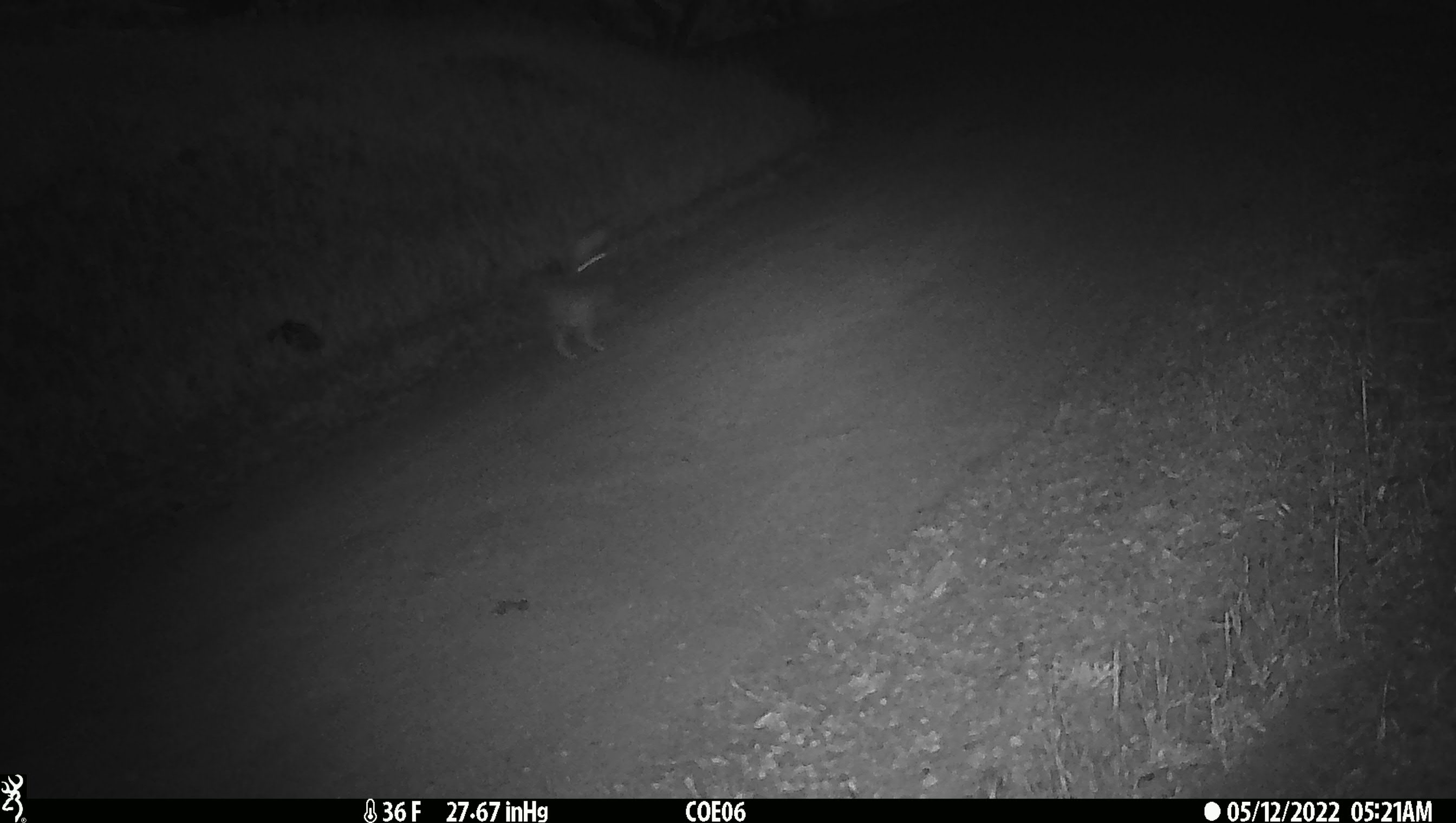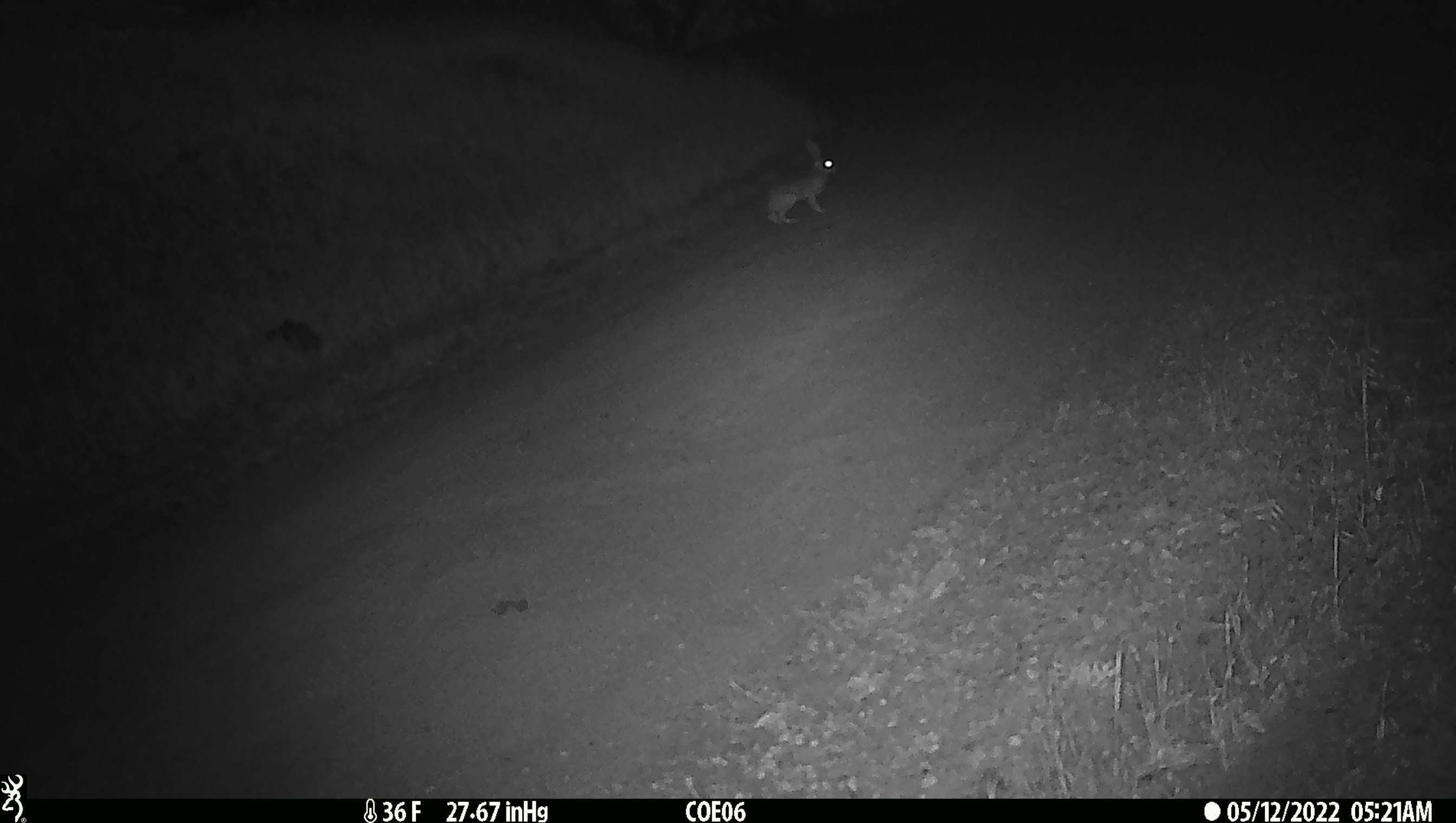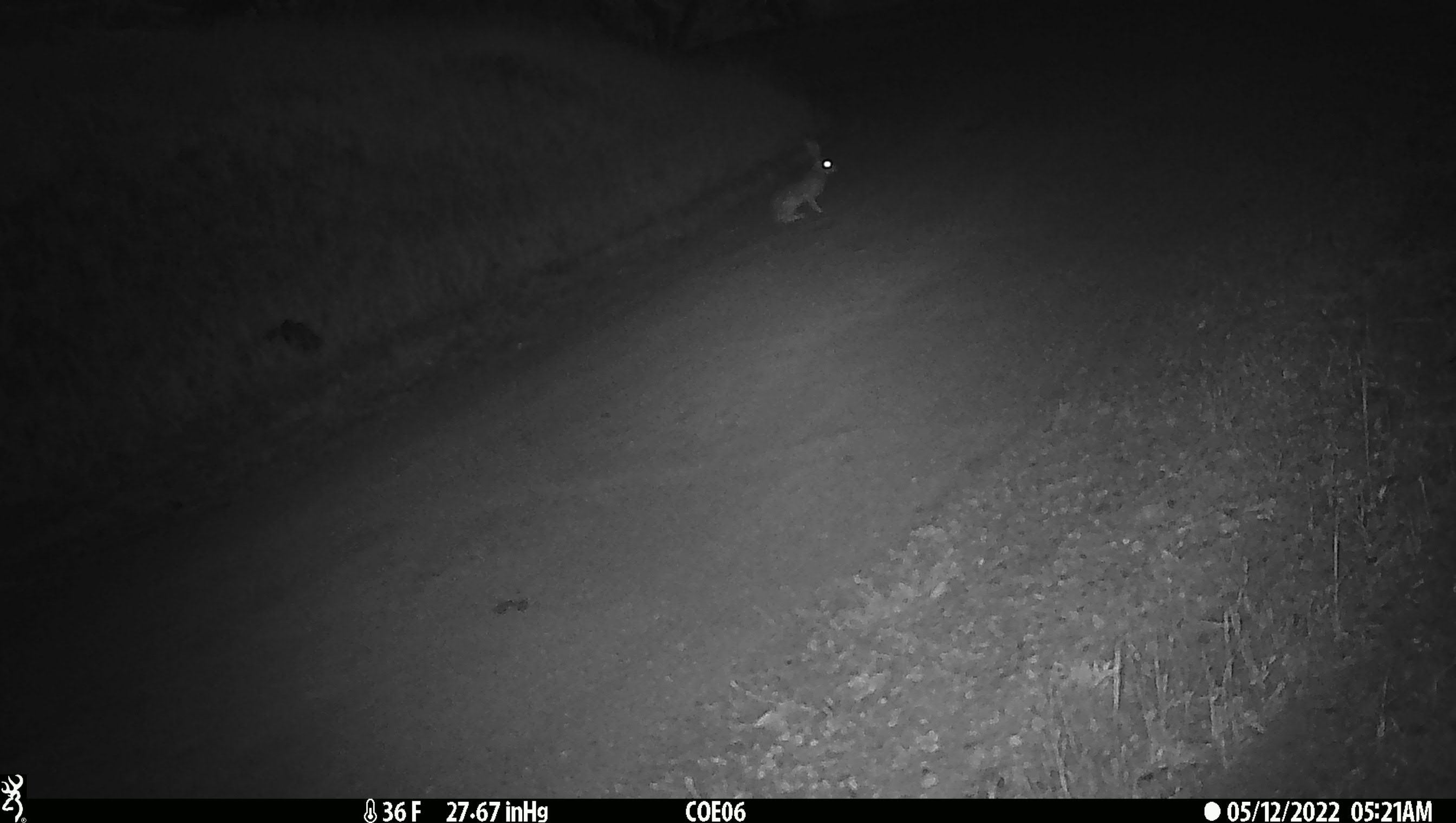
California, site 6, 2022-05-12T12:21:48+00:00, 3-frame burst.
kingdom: Animalia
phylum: Chordata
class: Mammalia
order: Lagomorpha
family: Leporidae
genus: Lepus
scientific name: Lepus californicus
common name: black-tailed jackrabbit